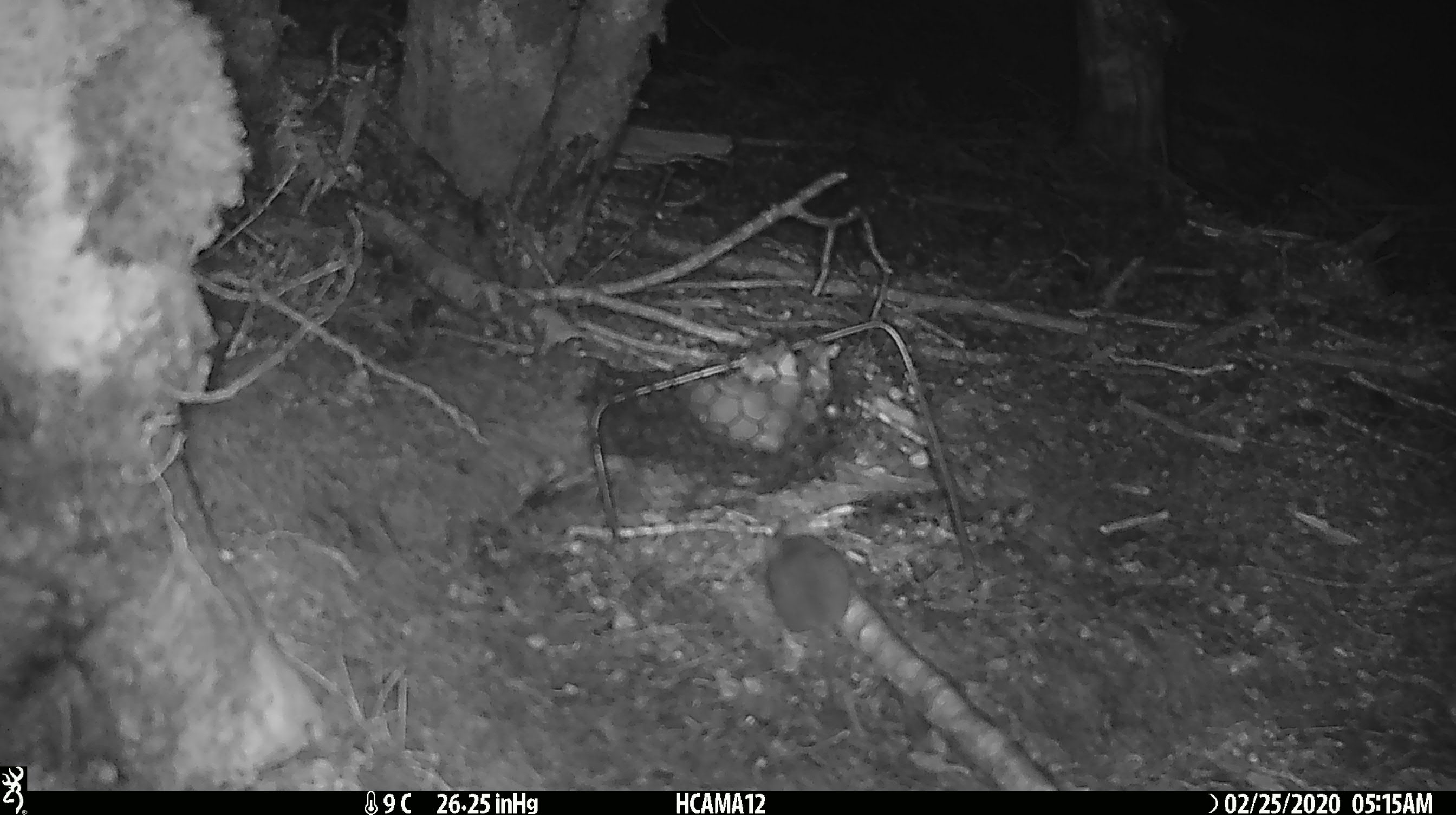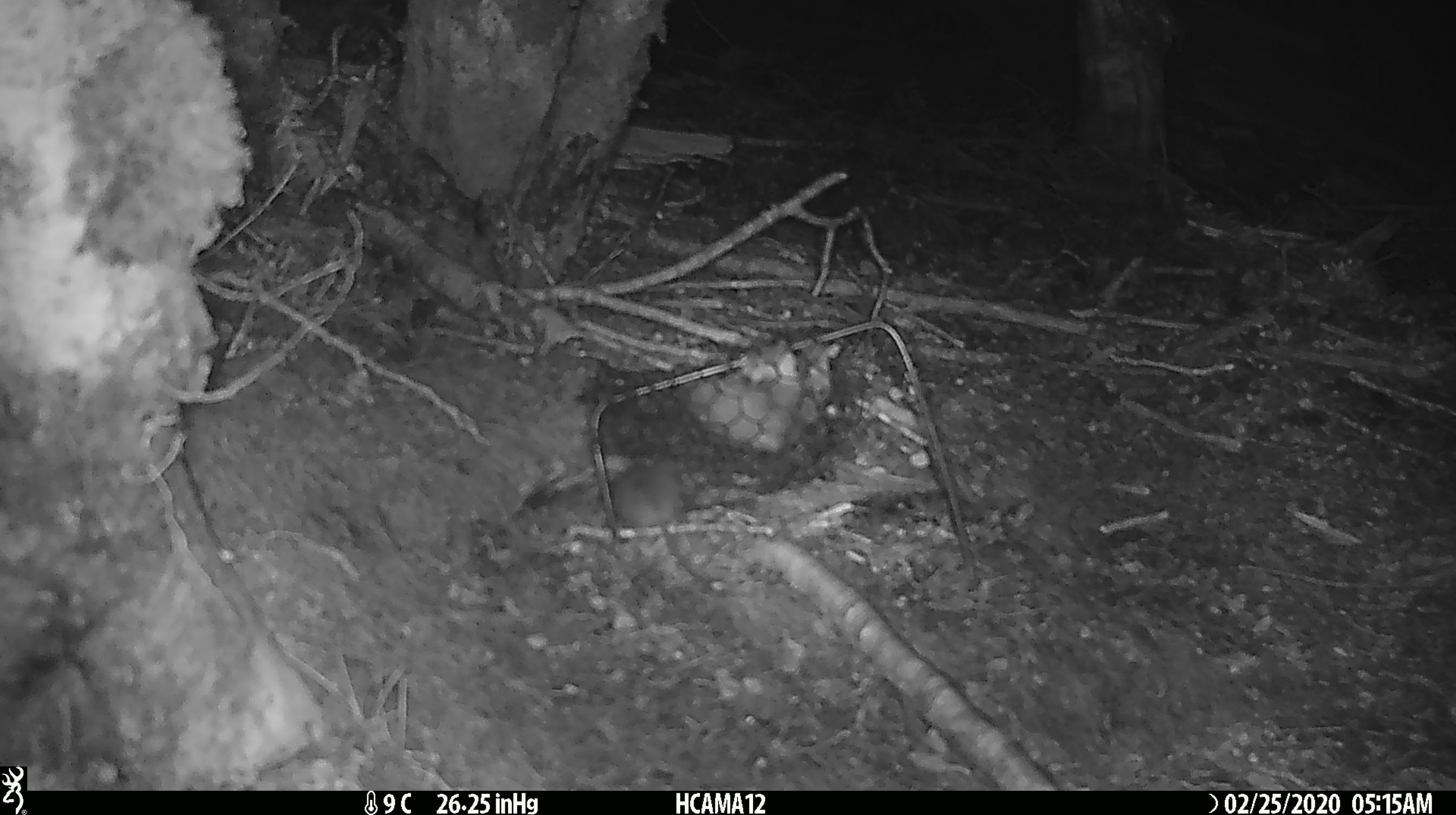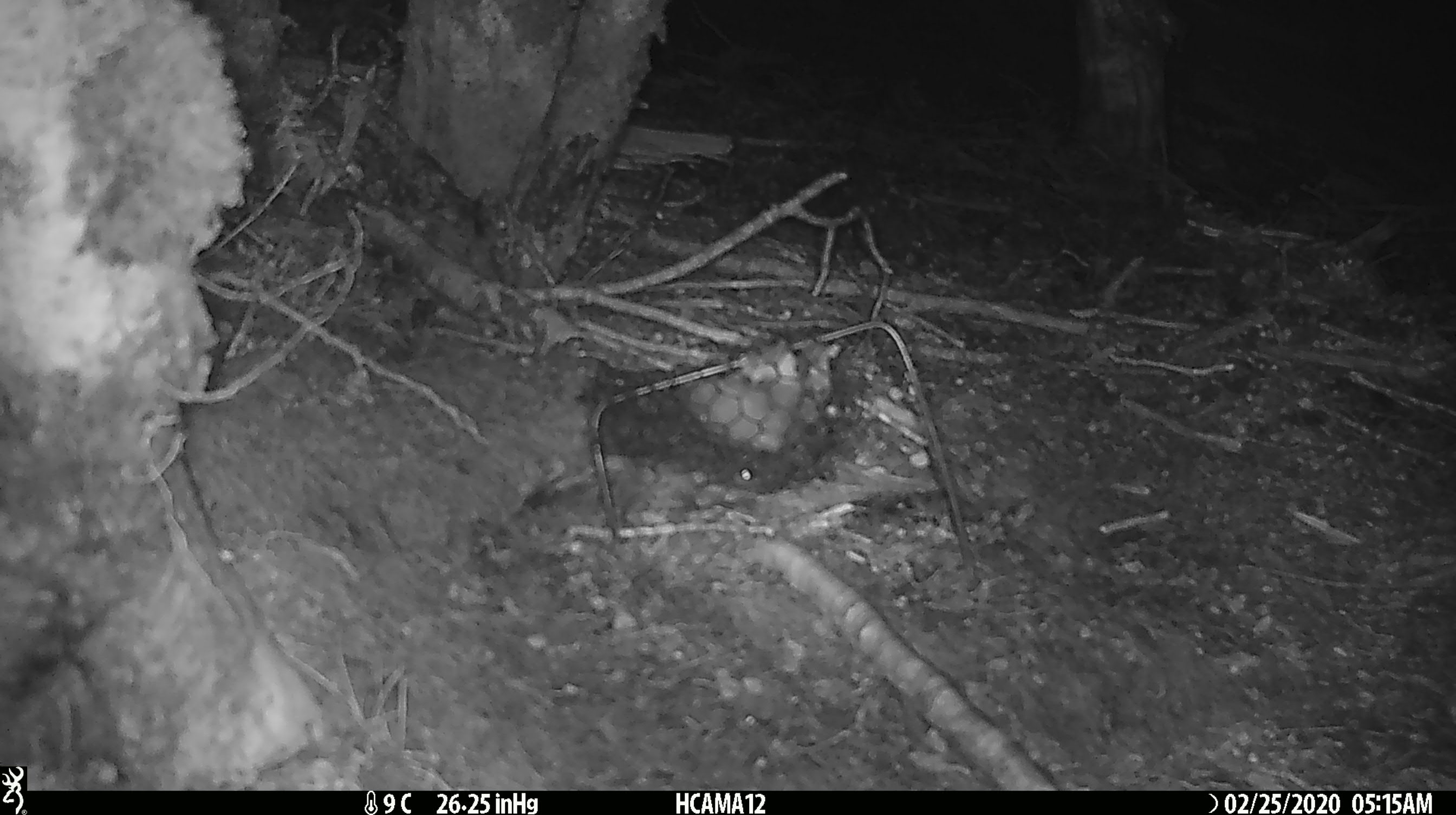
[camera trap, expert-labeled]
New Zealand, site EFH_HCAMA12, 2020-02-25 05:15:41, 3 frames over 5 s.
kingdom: Animalia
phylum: Chordata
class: Mammalia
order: Rodentia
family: Muridae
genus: Mus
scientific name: Mus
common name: mouse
Mouse (Mus).